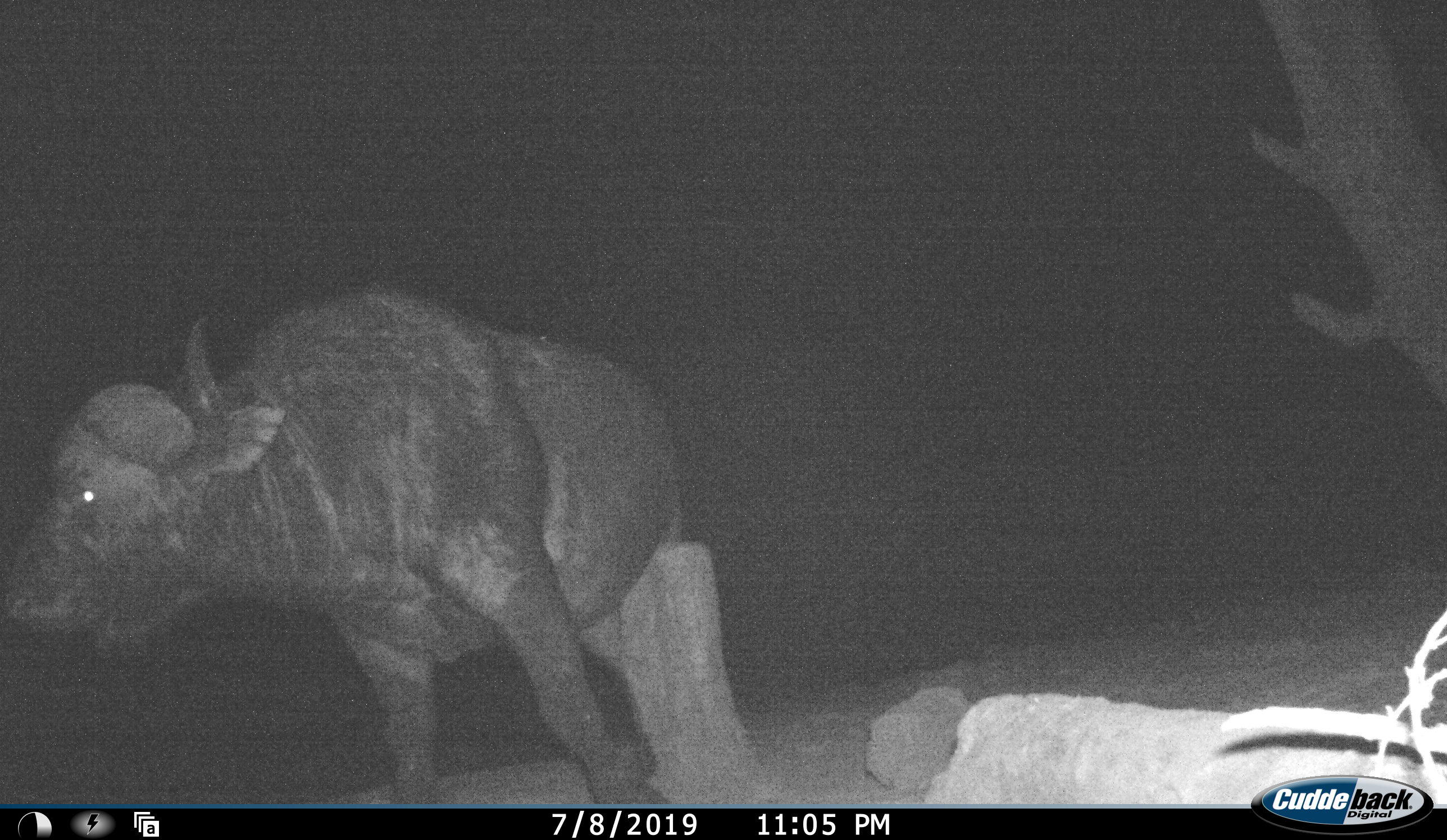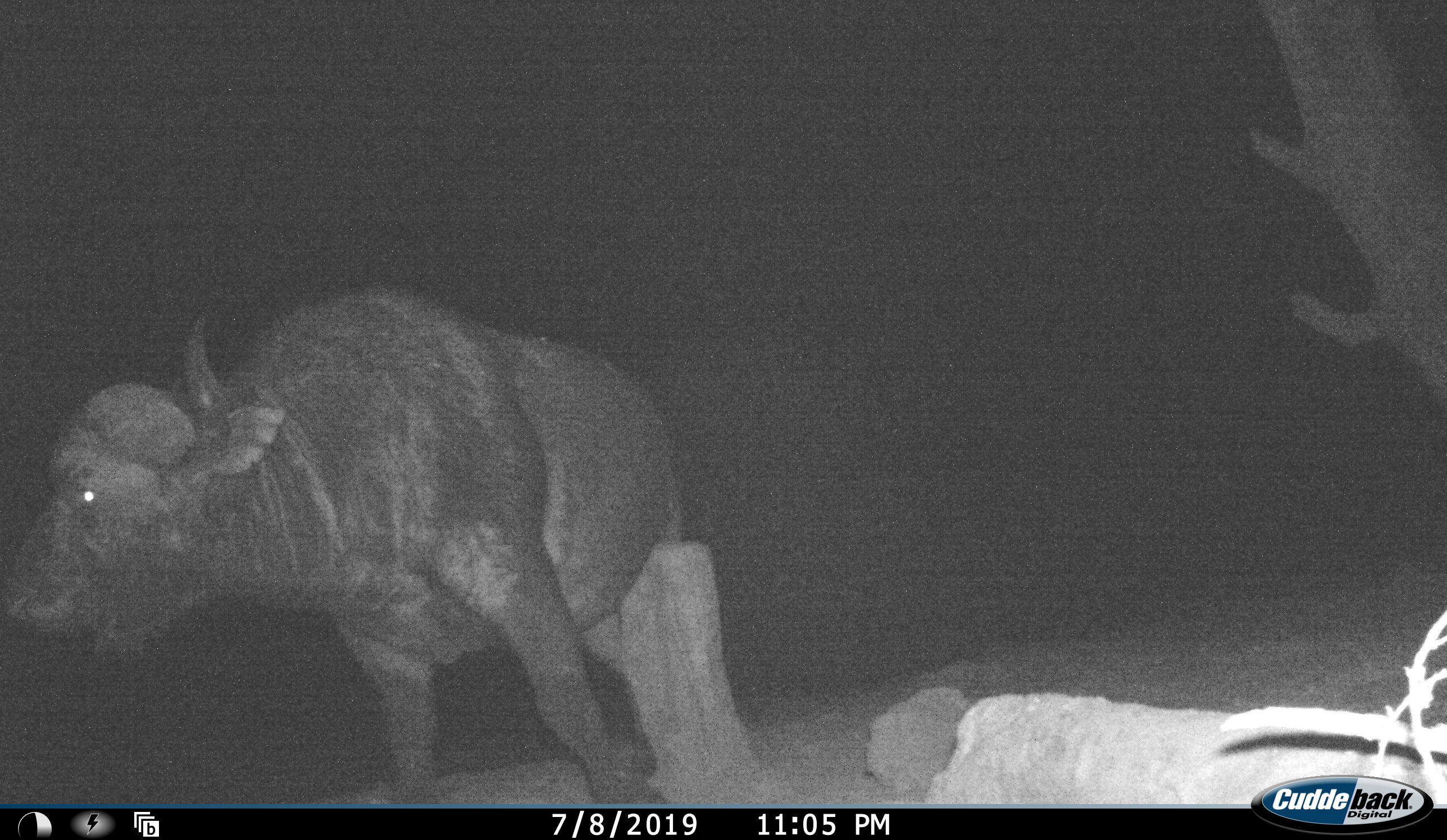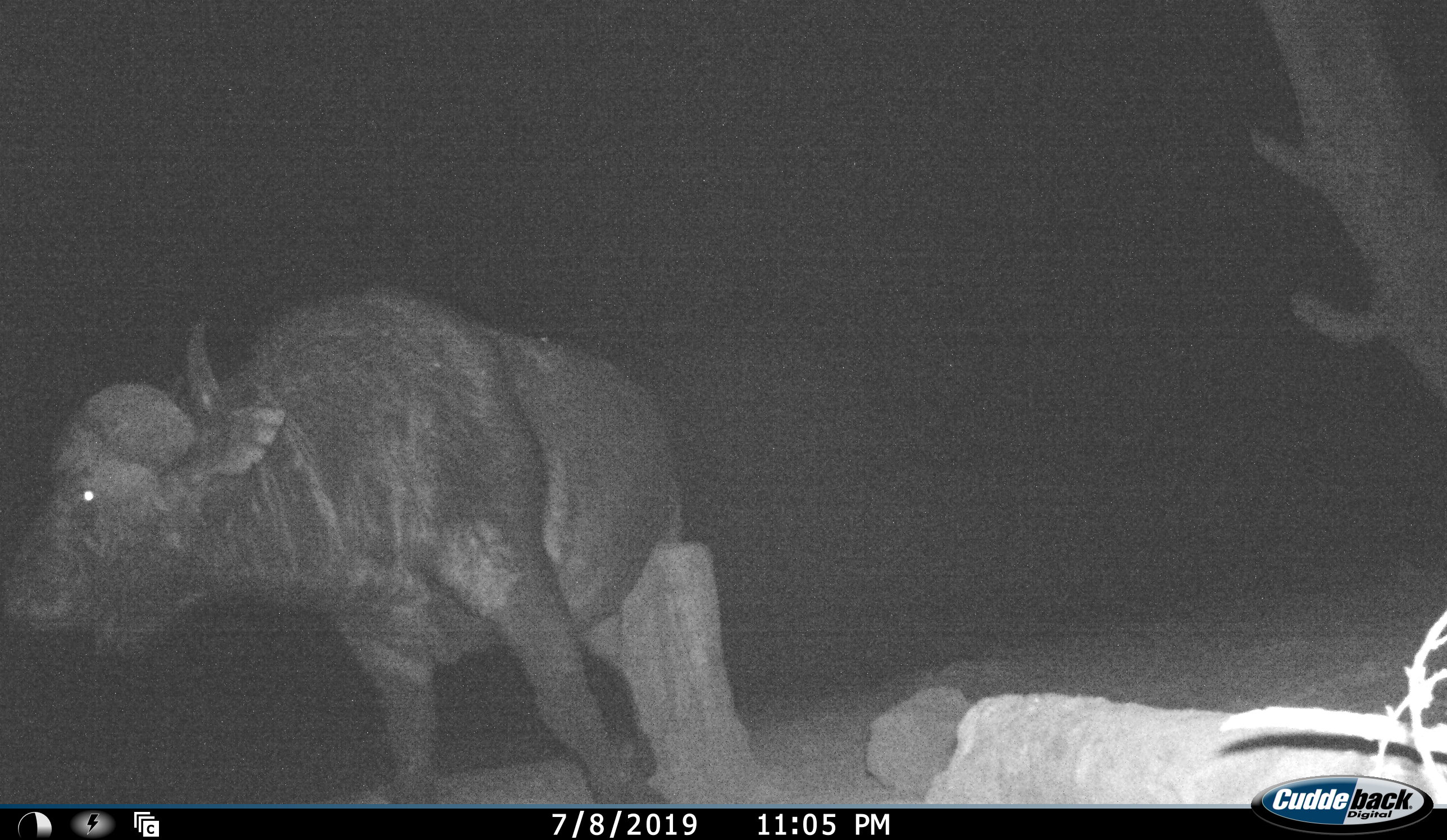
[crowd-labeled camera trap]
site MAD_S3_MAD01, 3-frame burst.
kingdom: Animalia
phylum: Chordata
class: Mammalia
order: Artiodactyla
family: Bovidae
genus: Syncerus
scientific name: Syncerus caffer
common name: african buffalo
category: buffalo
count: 1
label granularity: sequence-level